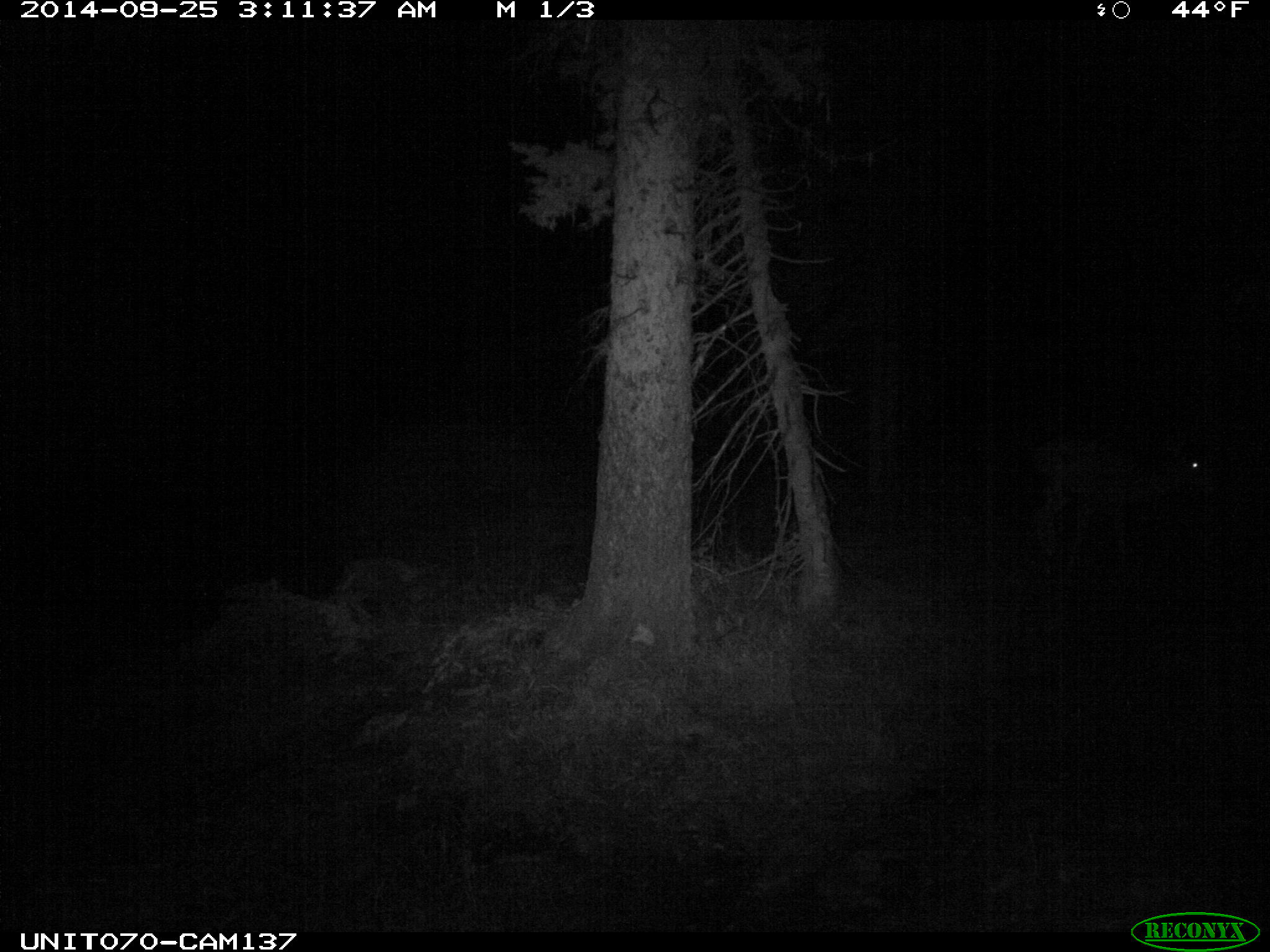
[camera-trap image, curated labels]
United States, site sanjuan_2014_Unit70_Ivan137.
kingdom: Animalia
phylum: Chordata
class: Mammalia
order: Artiodactyla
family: Cervidae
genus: Odocoileus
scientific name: Odocoileus hemionus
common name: mule deer